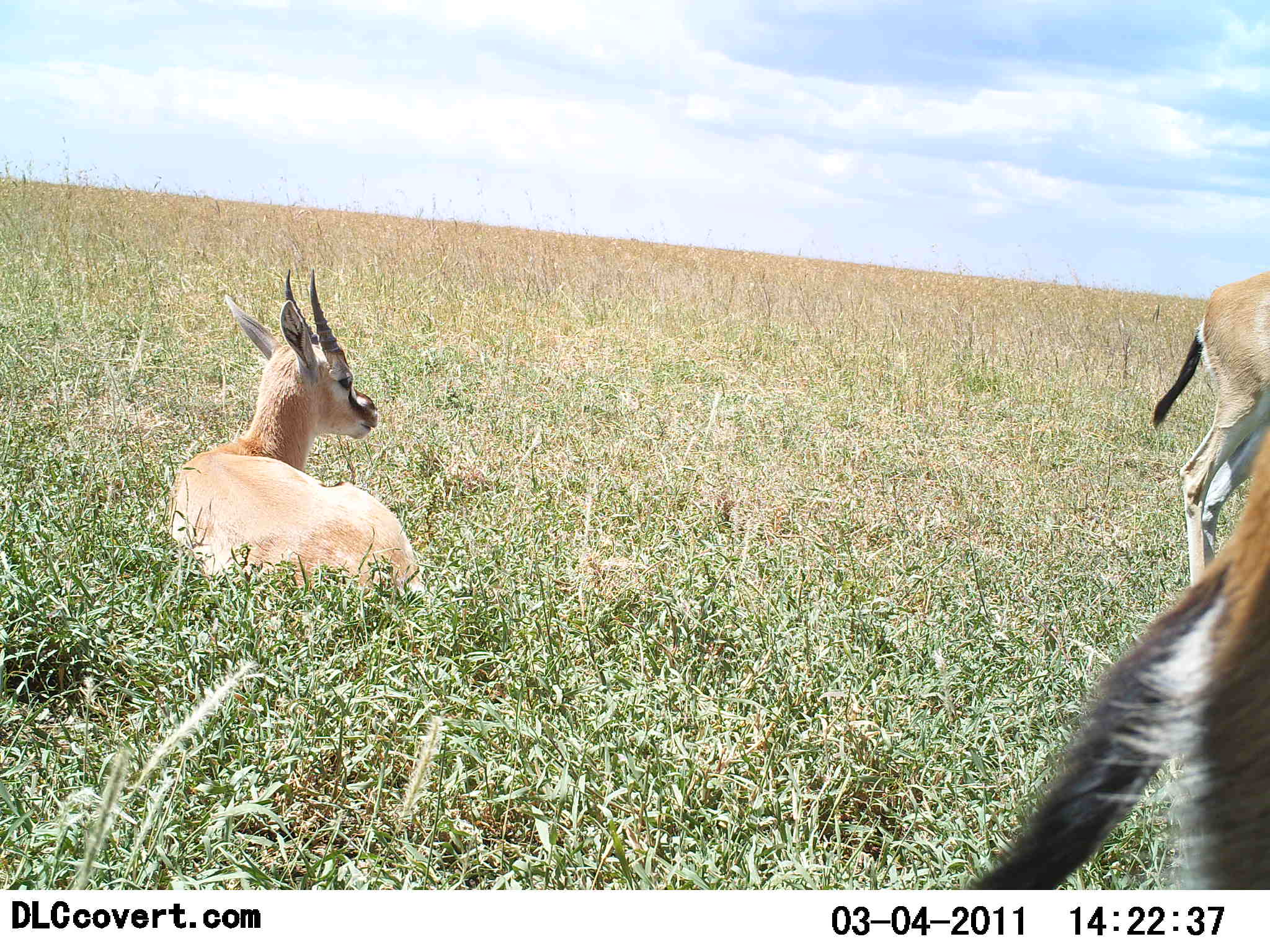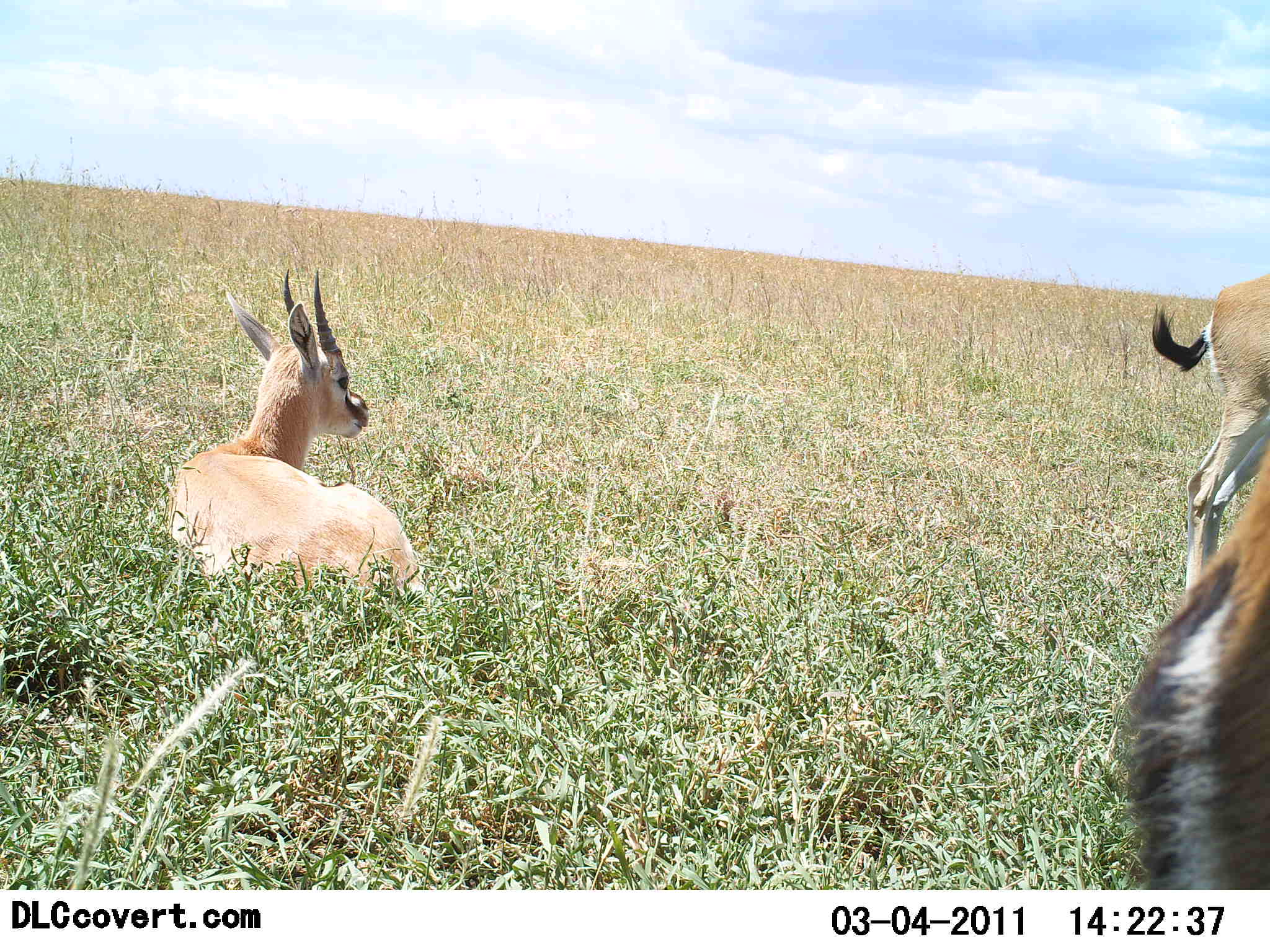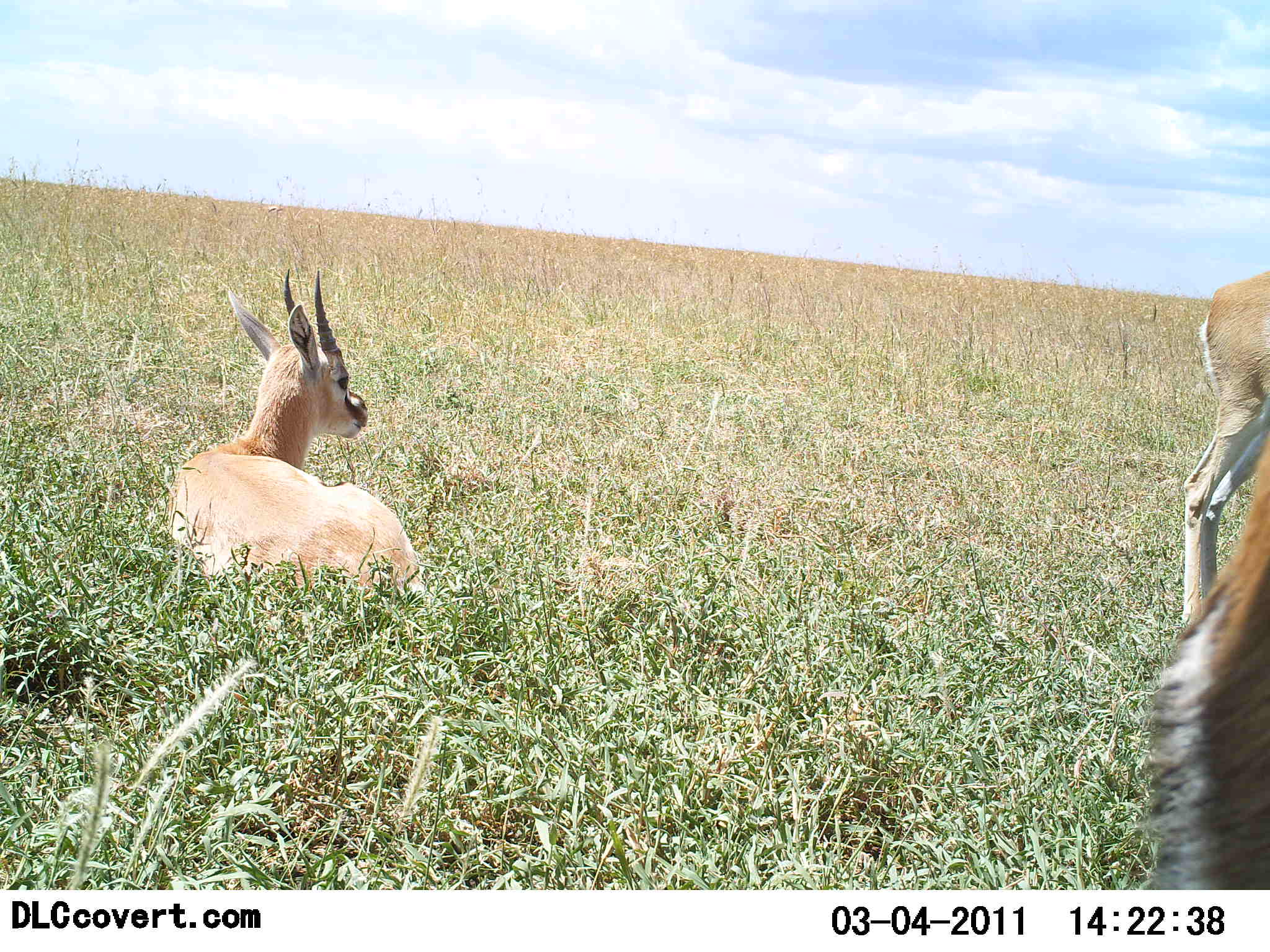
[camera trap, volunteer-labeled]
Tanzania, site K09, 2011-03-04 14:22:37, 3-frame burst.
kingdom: Animalia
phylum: Chordata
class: Mammalia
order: Artiodactyla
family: Bovidae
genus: Eudorcas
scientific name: Eudorcas thomsonii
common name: thomson's gazelle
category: gazellethomsons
Gazellethomsons (thomson's gazelle) (Eudorcas thomsonii), count 3. Behavior (volunteer vote fractions): standing 75%, resting 92%, moving 17%, interacting 0%. Young present (vote fraction): 0%. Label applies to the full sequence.